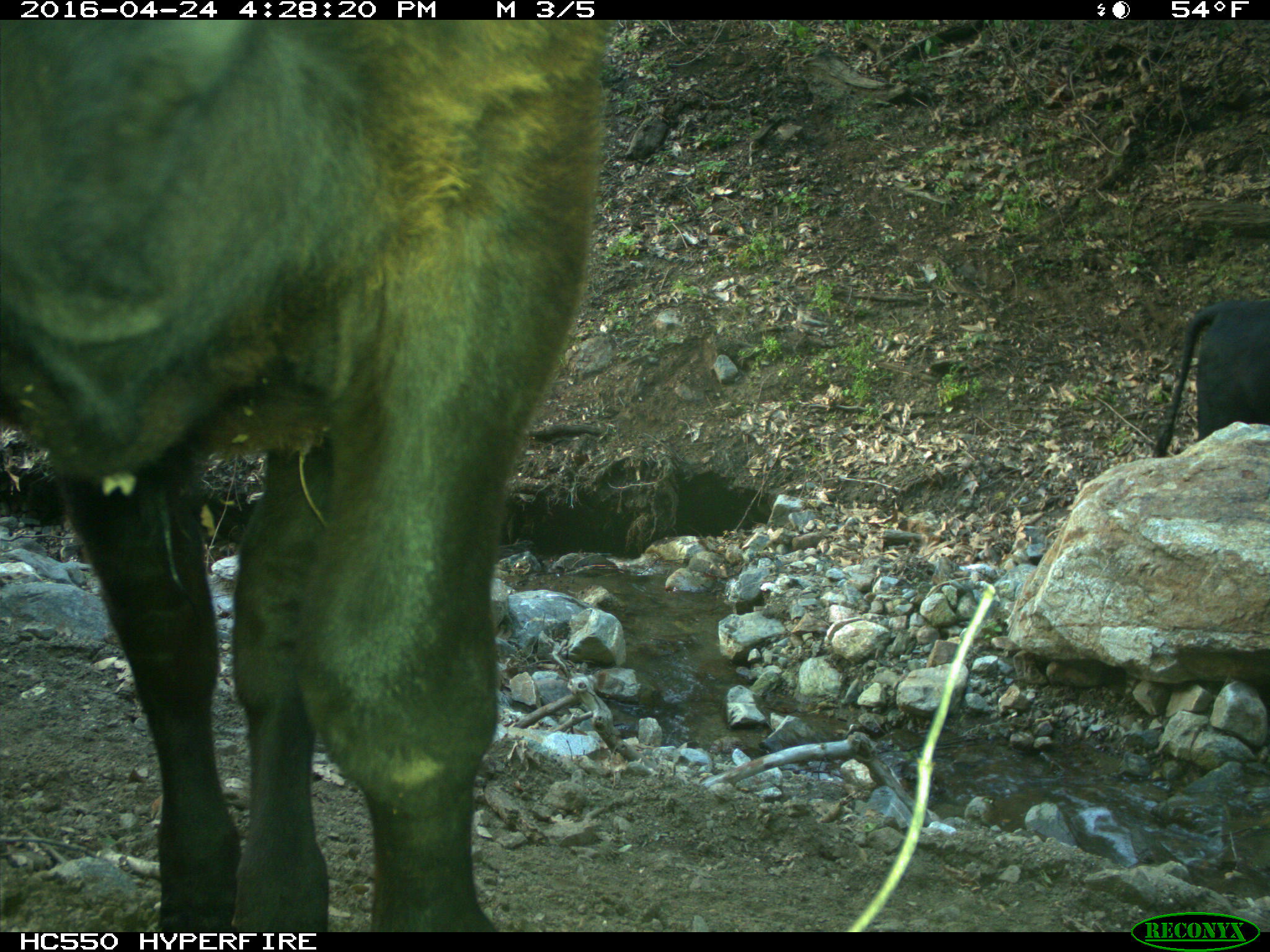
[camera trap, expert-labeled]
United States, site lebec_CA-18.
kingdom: Animalia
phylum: Chordata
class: Mammalia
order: Artiodactyla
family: Bovidae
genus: Bos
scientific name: Bos taurus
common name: domestic cow